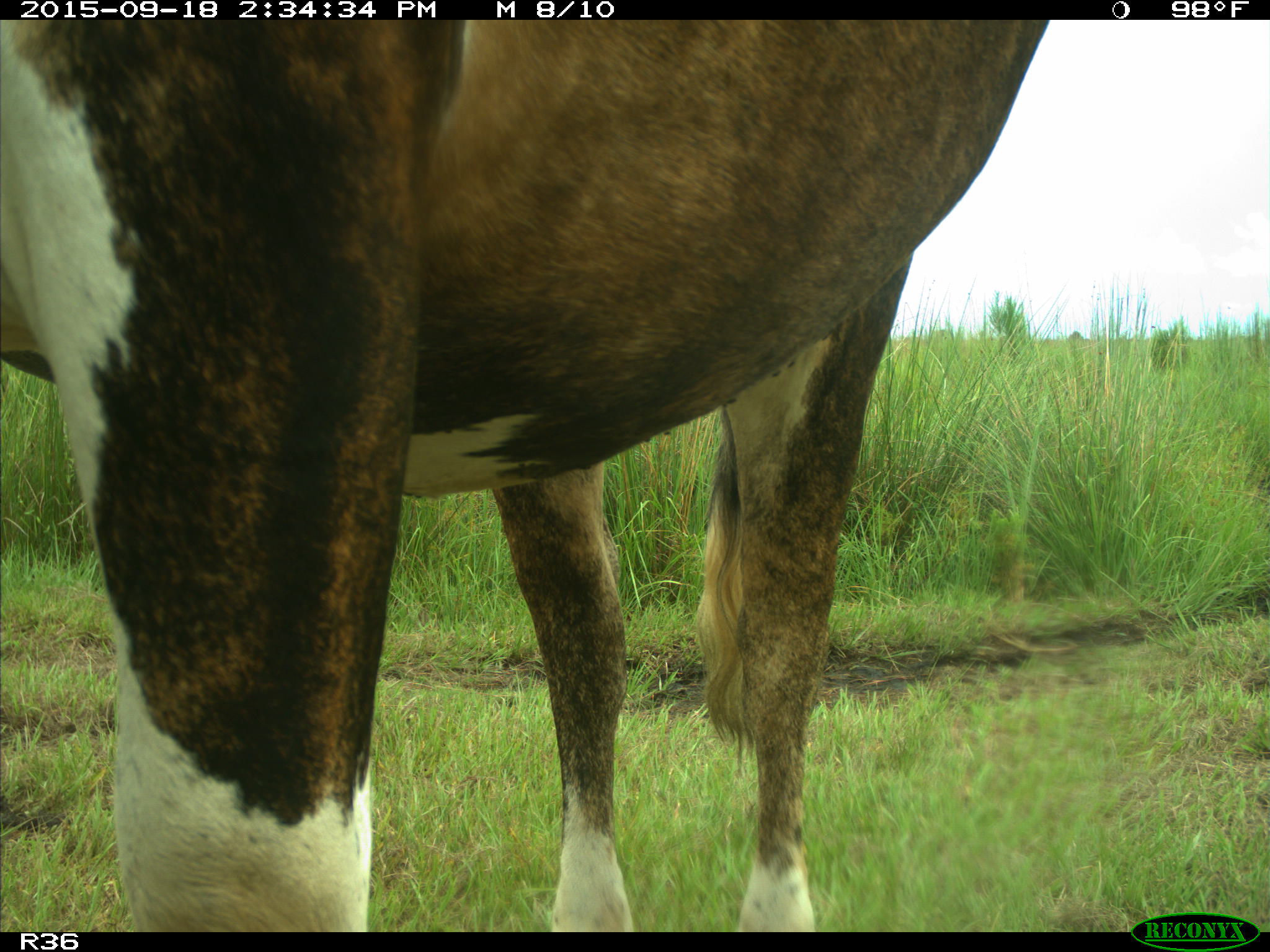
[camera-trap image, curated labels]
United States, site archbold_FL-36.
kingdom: Animalia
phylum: Chordata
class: Mammalia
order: Artiodactyla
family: Bovidae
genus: Bos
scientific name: Bos taurus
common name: domestic cow